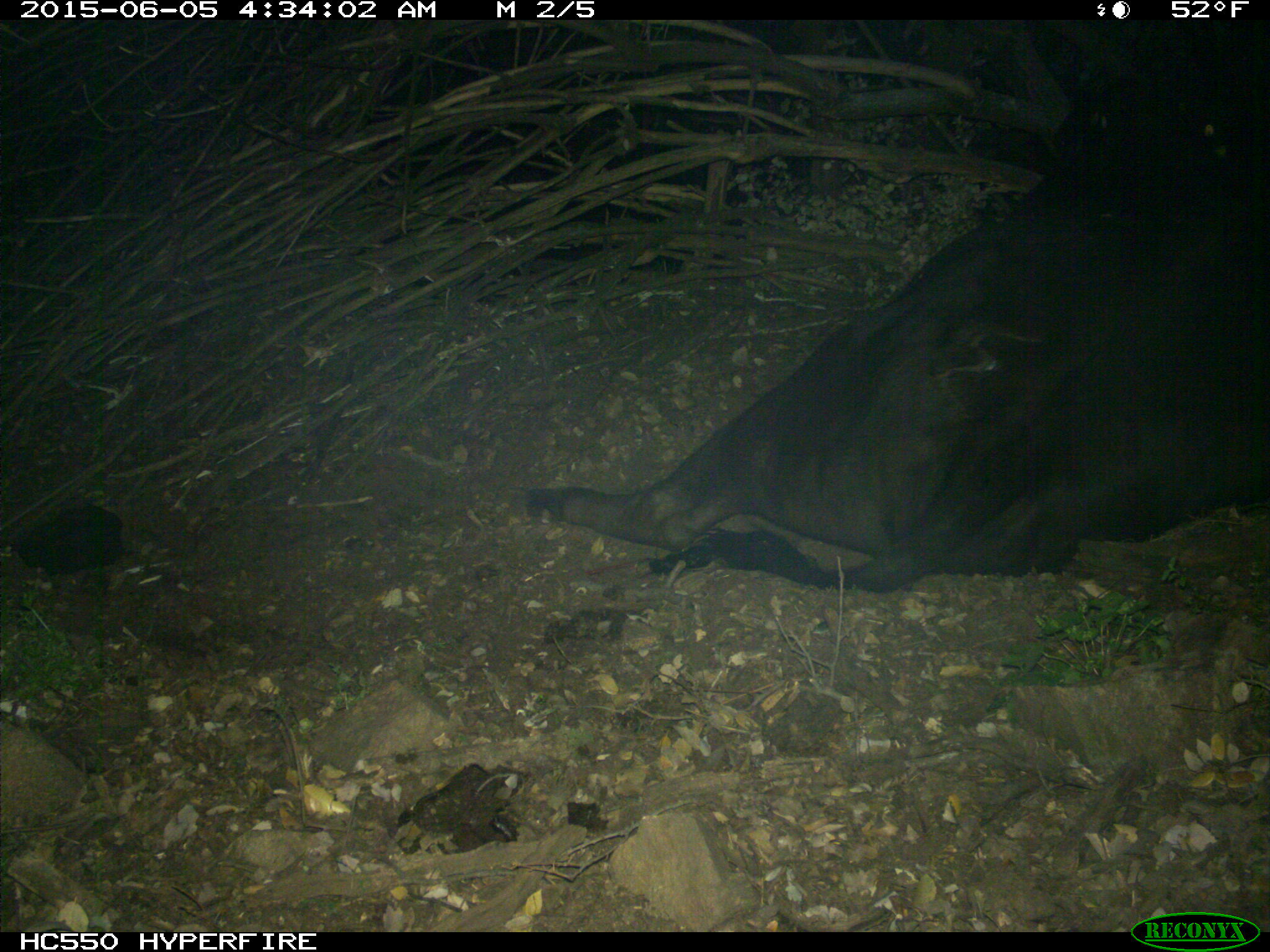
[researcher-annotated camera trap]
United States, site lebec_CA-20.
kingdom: Animalia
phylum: Chordata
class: Mammalia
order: Artiodactyla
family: Bovidae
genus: Bos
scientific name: Bos taurus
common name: domestic cow